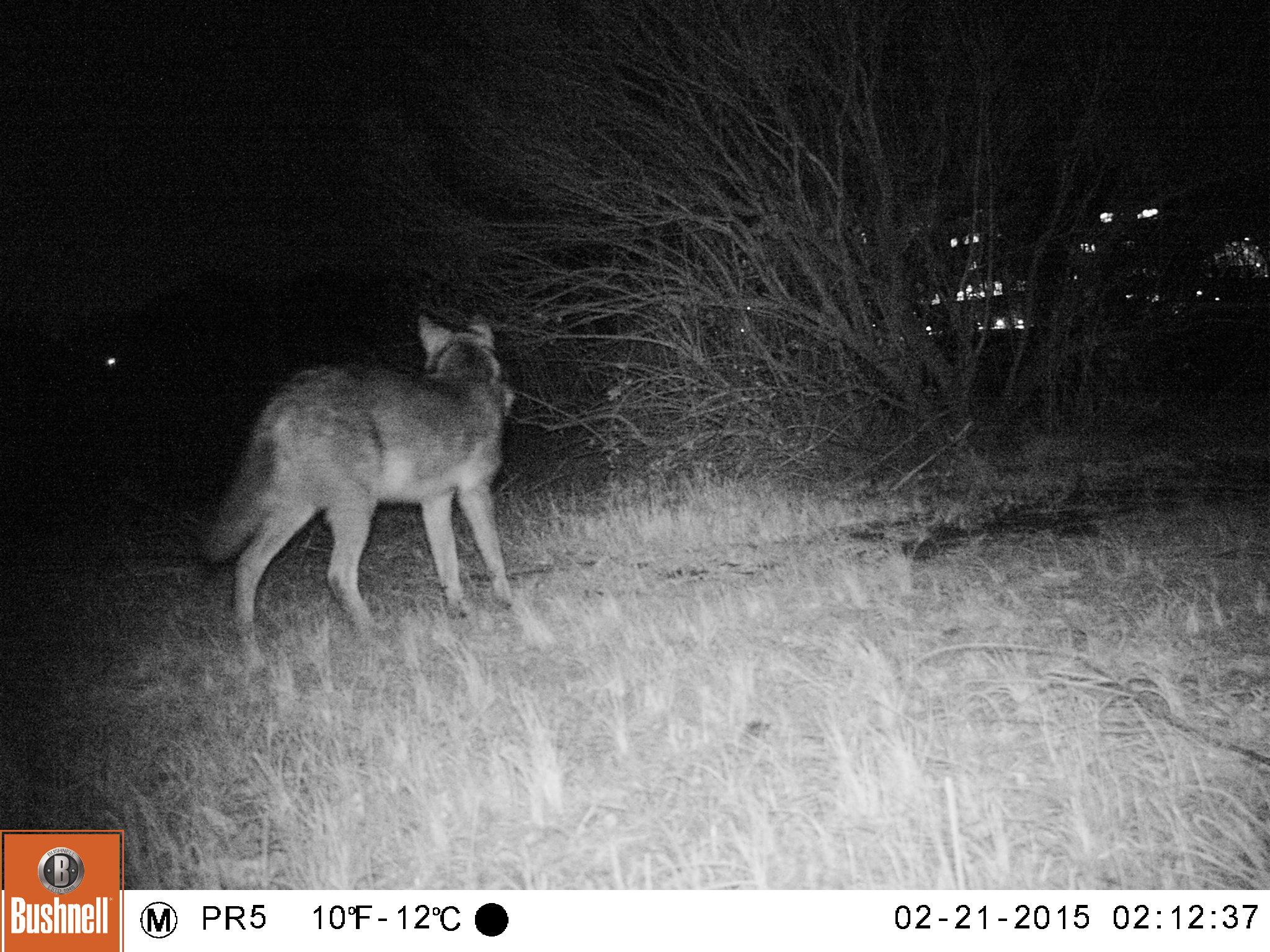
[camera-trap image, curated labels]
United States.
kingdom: Animalia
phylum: Chordata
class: Mammalia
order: Carnivora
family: Canidae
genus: Canis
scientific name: Canis latrans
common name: coyote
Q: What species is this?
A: Coyote (Canis latrans).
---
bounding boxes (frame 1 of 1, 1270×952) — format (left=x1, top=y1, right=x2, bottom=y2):
Coyote: (left=196, top=312, right=533, bottom=650)